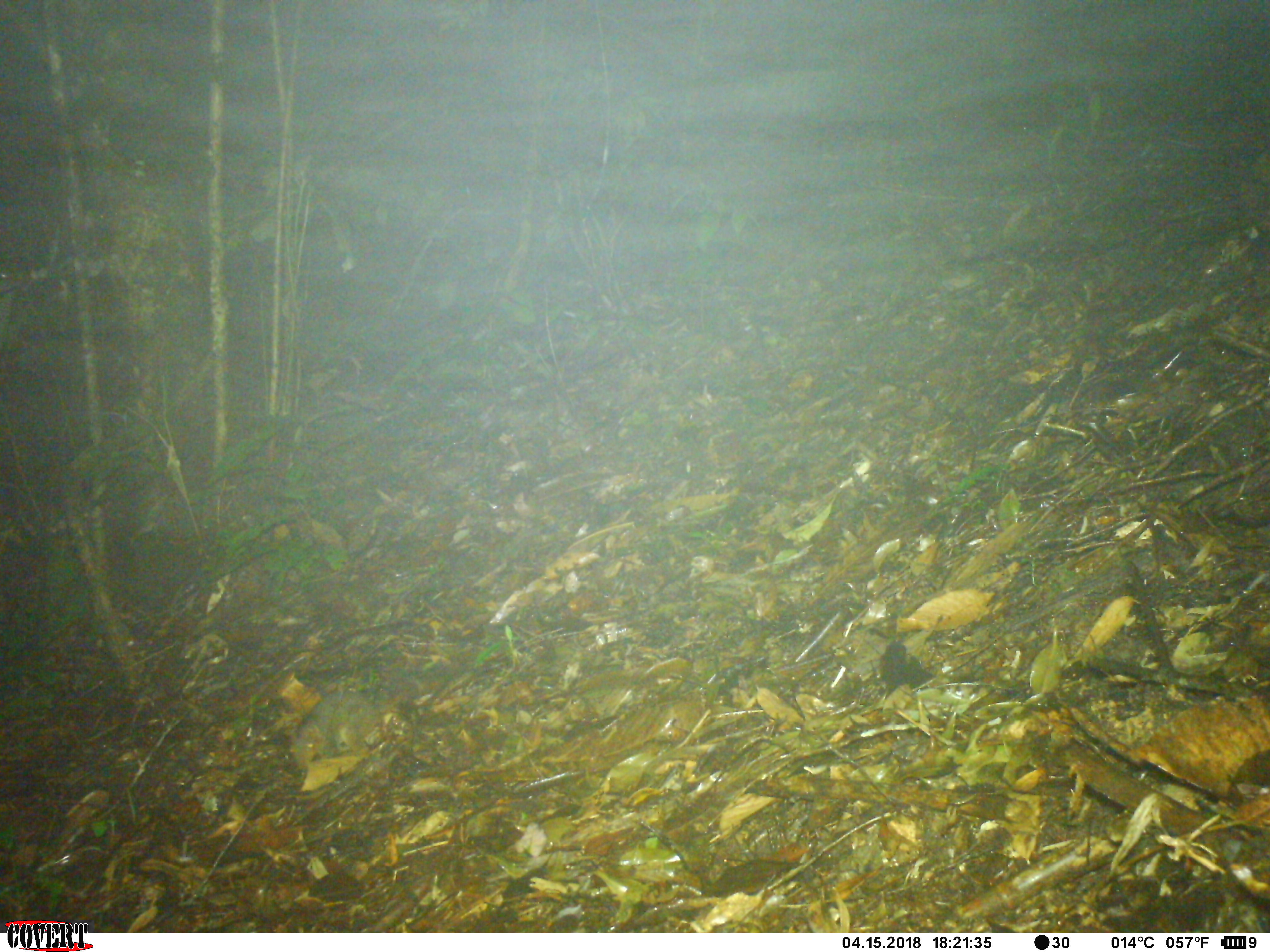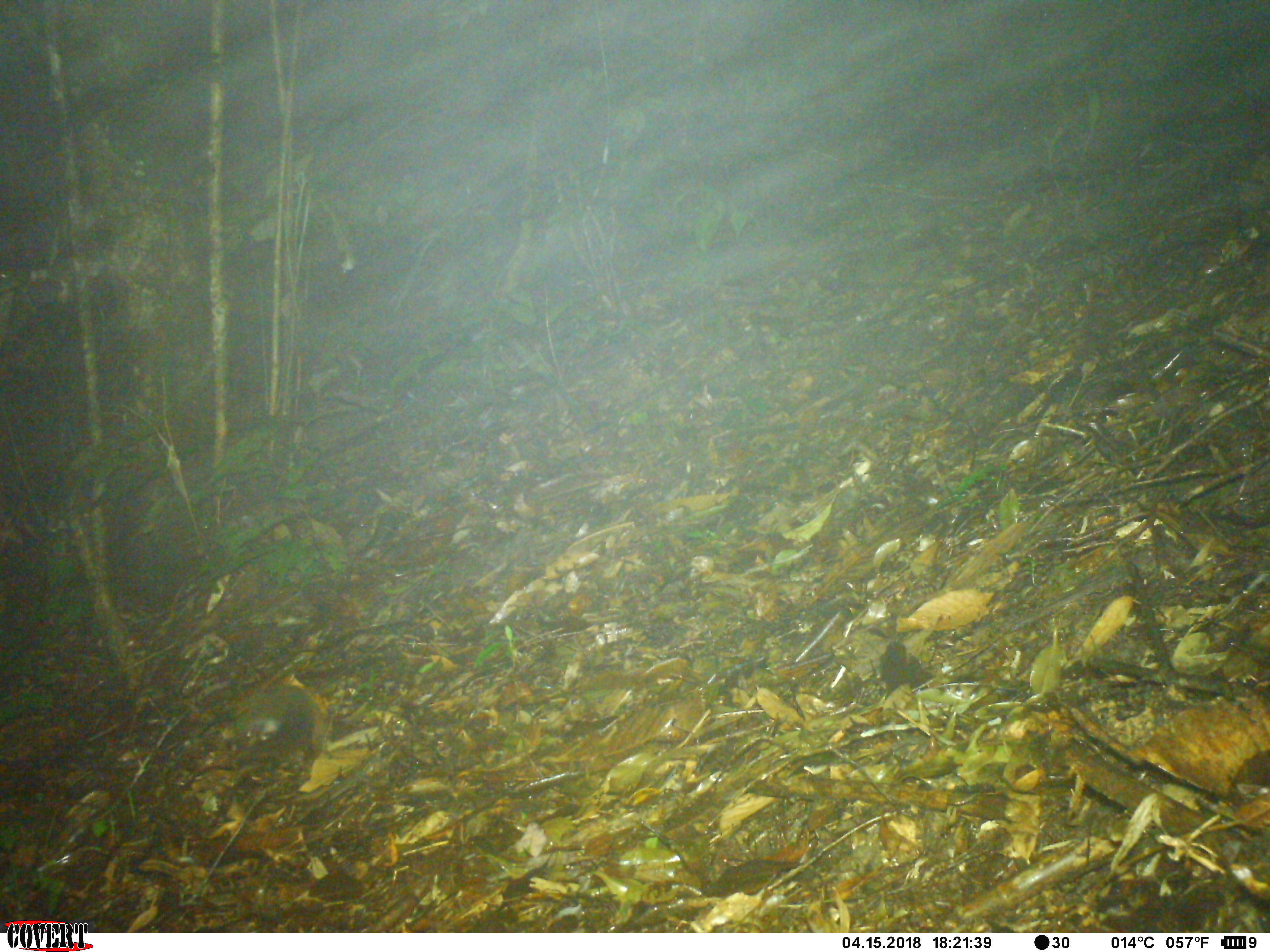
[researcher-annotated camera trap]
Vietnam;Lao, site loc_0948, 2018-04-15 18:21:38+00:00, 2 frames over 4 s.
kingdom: Animalia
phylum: Chordata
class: Mammalia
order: Rodentia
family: Sciuridae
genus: Dremomys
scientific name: Dremomys rufigenis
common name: red-cheeked squirrel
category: red cheeked squirrel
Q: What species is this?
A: Red cheeked squirrel (red-cheeked squirrel) (Dremomys rufigenis).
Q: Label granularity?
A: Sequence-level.